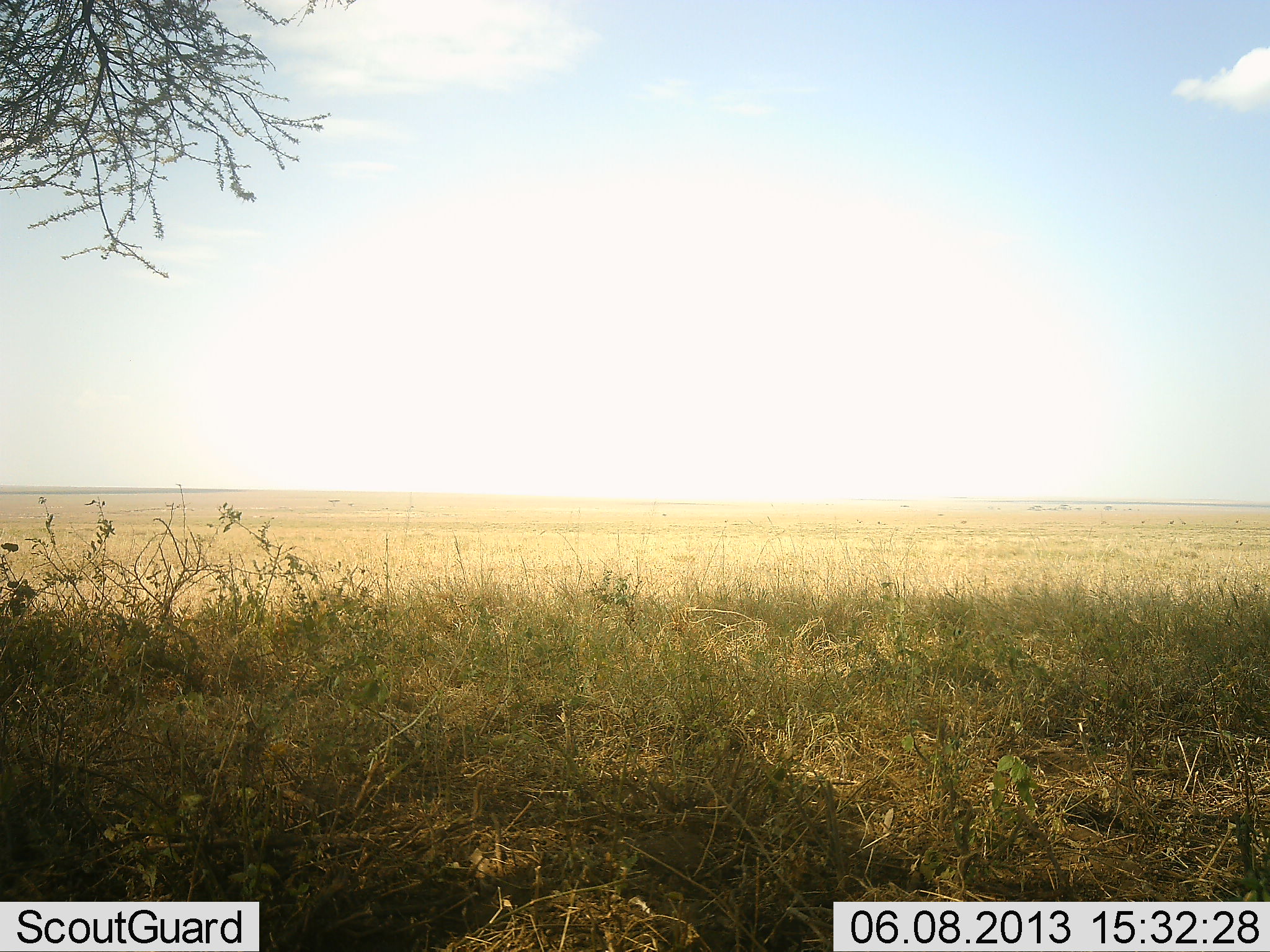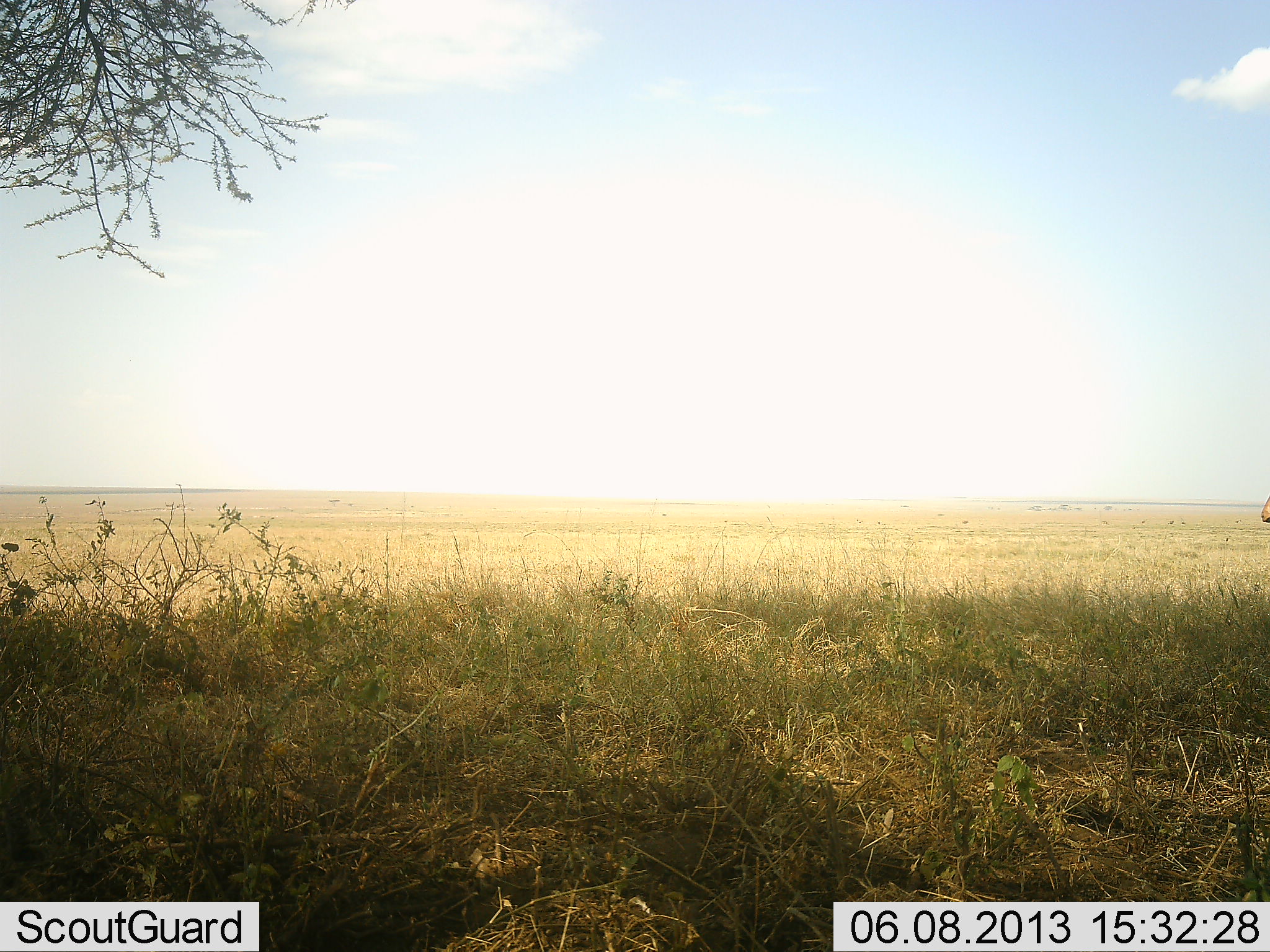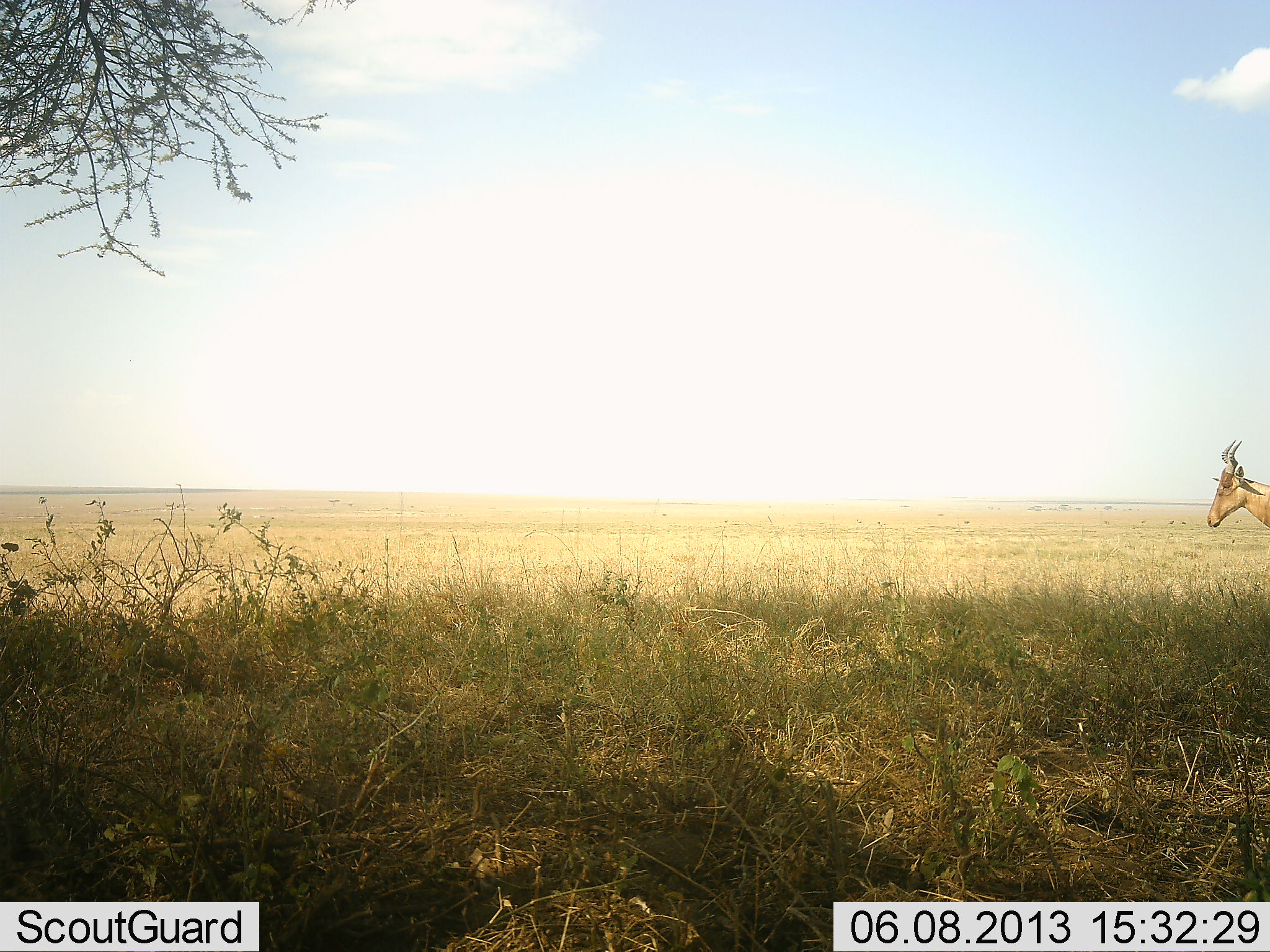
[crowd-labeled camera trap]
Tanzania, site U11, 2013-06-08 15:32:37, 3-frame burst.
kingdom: Animalia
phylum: Chordata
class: Mammalia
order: Artiodactyla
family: Bovidae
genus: Alcelaphus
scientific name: Alcelaphus buselaphus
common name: hartebeest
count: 1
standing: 0%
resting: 0%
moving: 100%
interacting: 0%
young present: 0%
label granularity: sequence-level